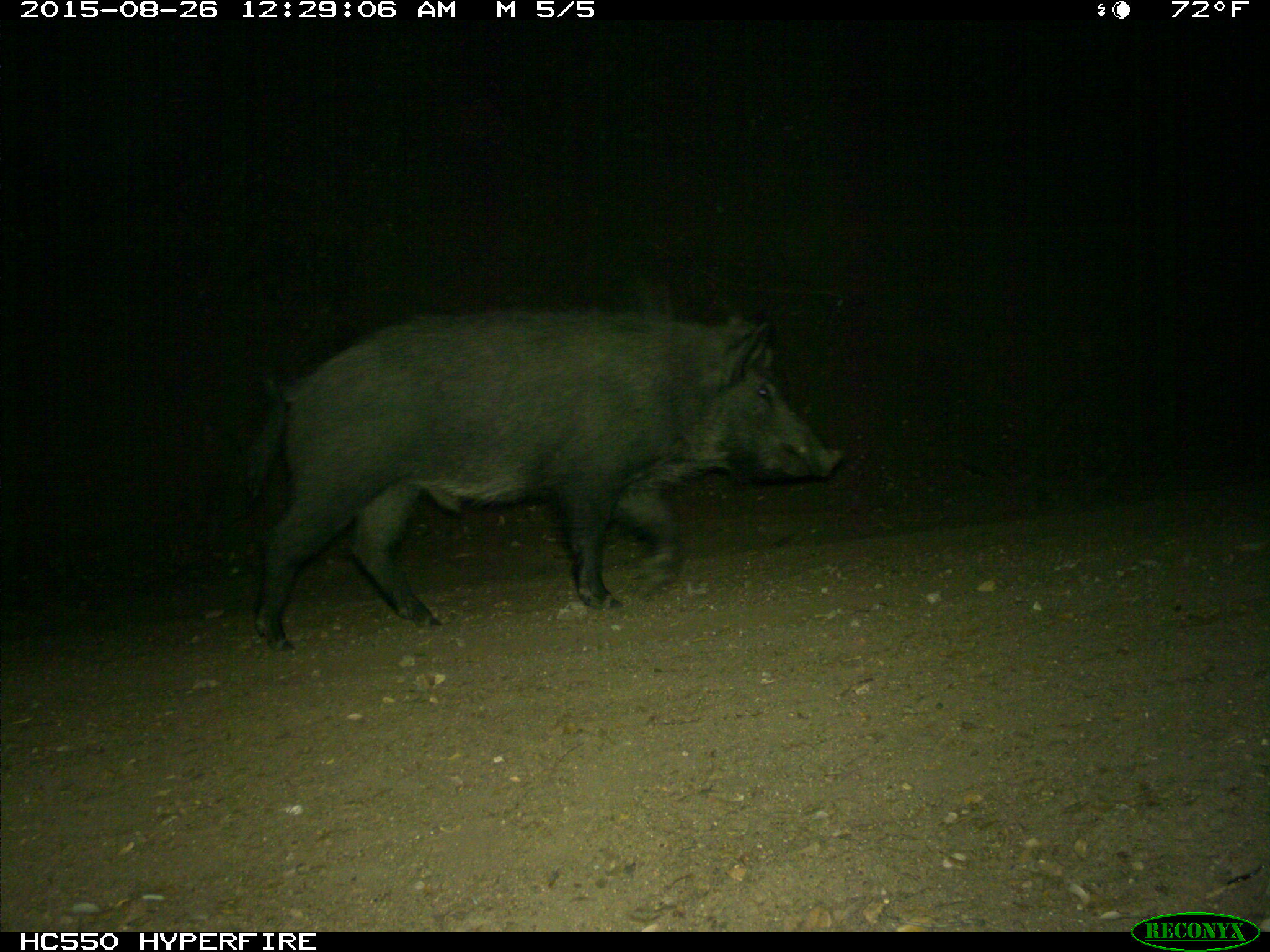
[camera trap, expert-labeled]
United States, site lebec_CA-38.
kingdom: Animalia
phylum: Chordata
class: Mammalia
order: Artiodactyla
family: Suidae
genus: Sus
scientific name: Sus scrofa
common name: wild boar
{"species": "Sus scrofa (wild boar)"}